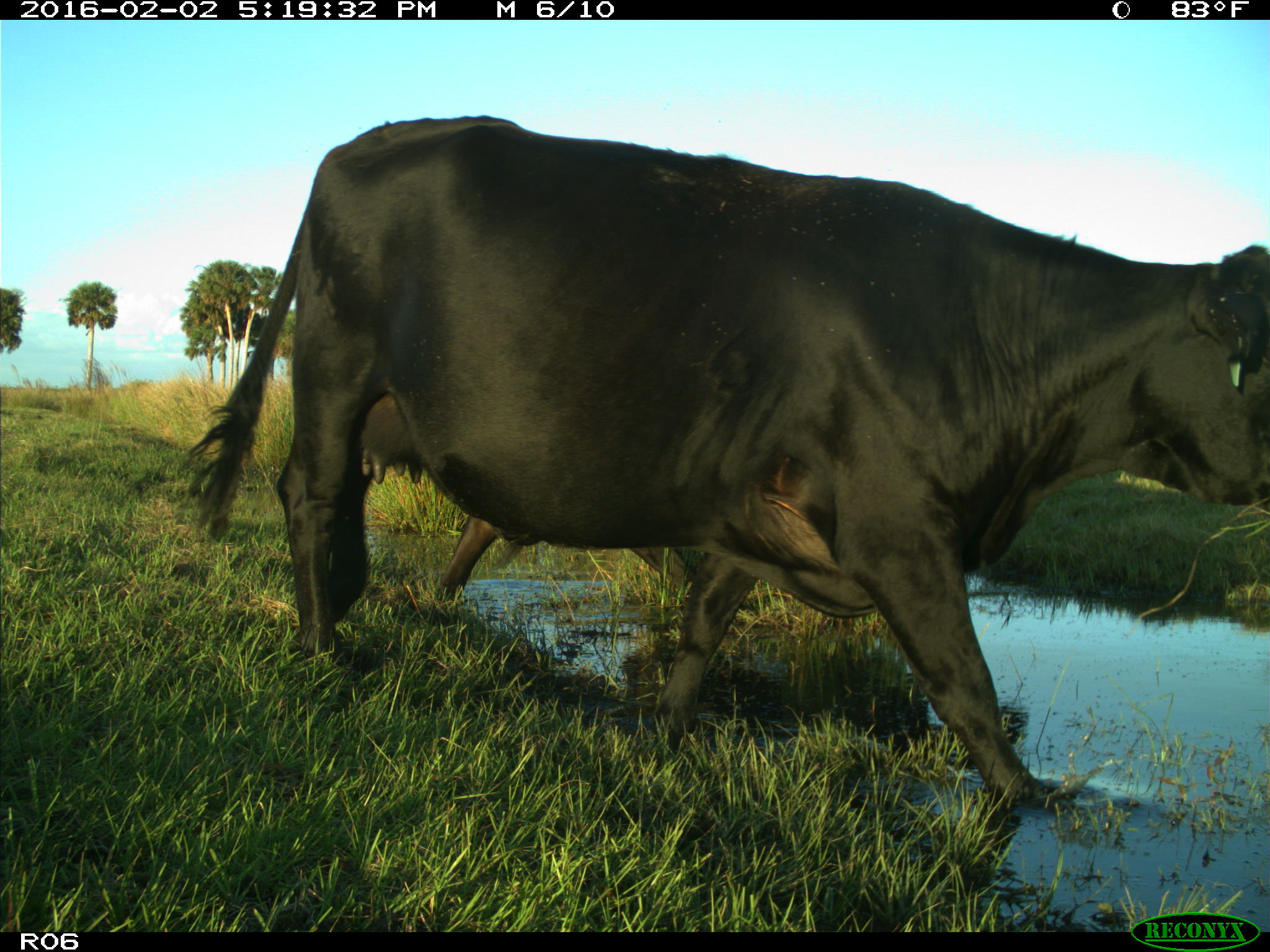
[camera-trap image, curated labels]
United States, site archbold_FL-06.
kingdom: Animalia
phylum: Chordata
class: Mammalia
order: Artiodactyla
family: Bovidae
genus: Bos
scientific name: Bos taurus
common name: domestic cow